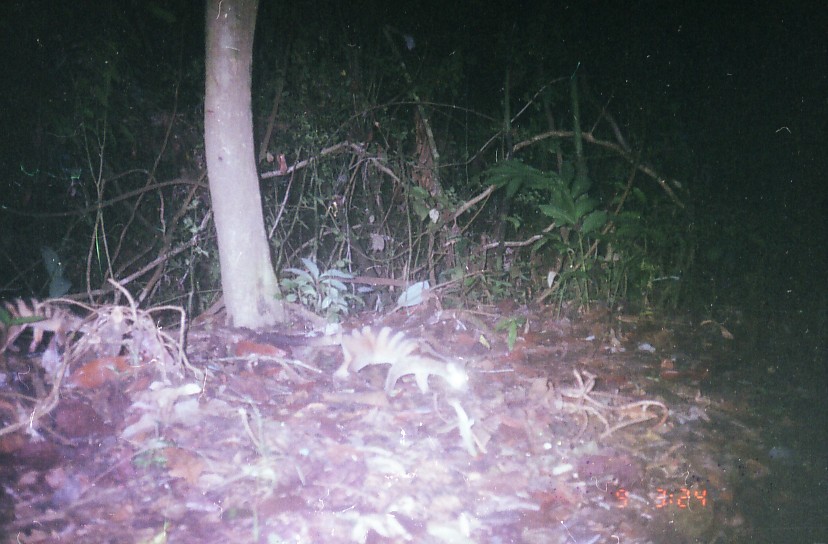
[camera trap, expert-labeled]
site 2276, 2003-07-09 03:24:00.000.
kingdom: Animalia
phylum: Chordata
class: Mammalia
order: Carnivora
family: Viverridae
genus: Hemigalus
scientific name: Hemigalus derbyanus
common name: banded civet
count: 1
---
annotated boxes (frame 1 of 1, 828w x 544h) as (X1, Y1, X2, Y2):
hemigalus derbyanus: (234, 322, 471, 395)